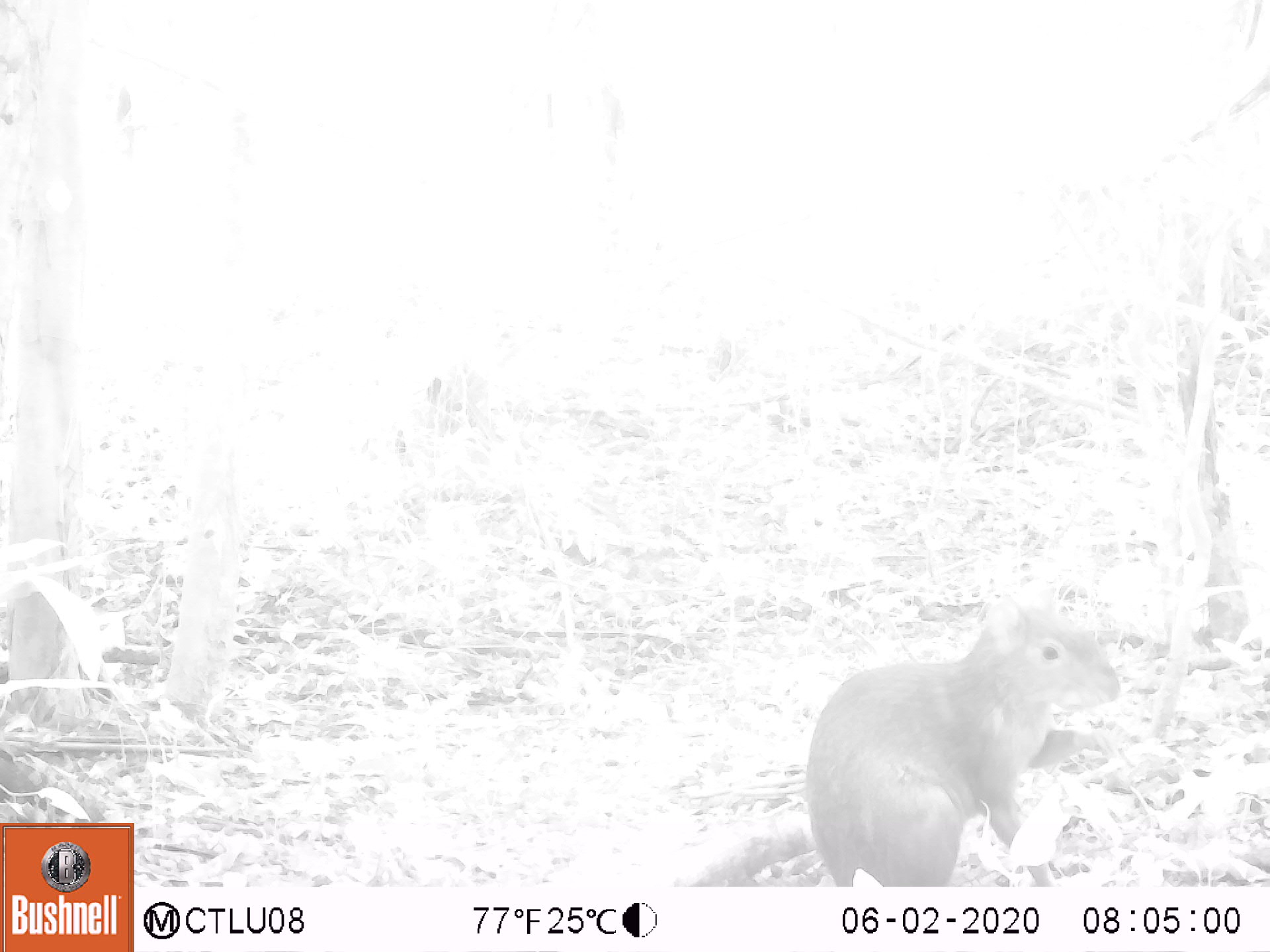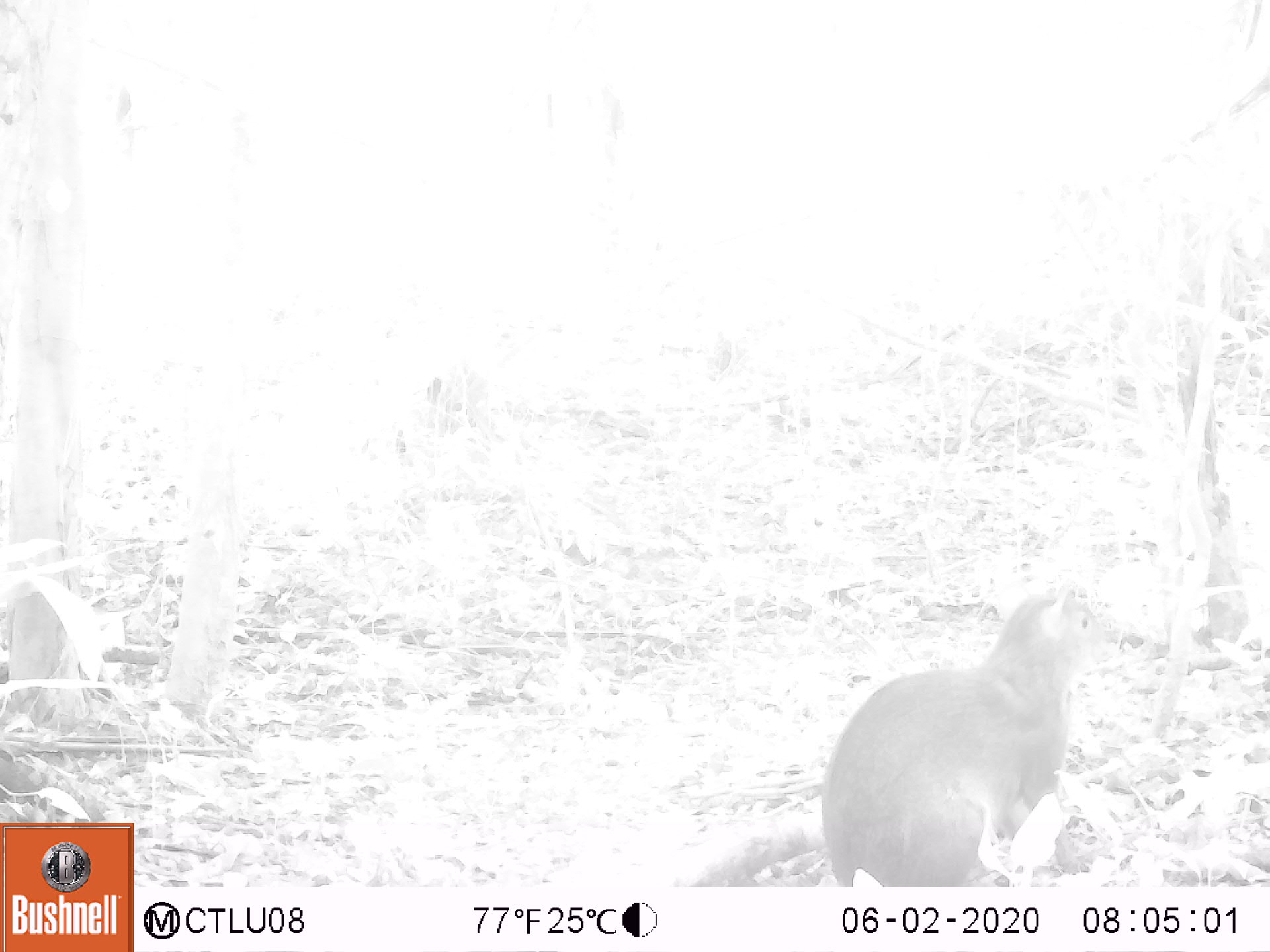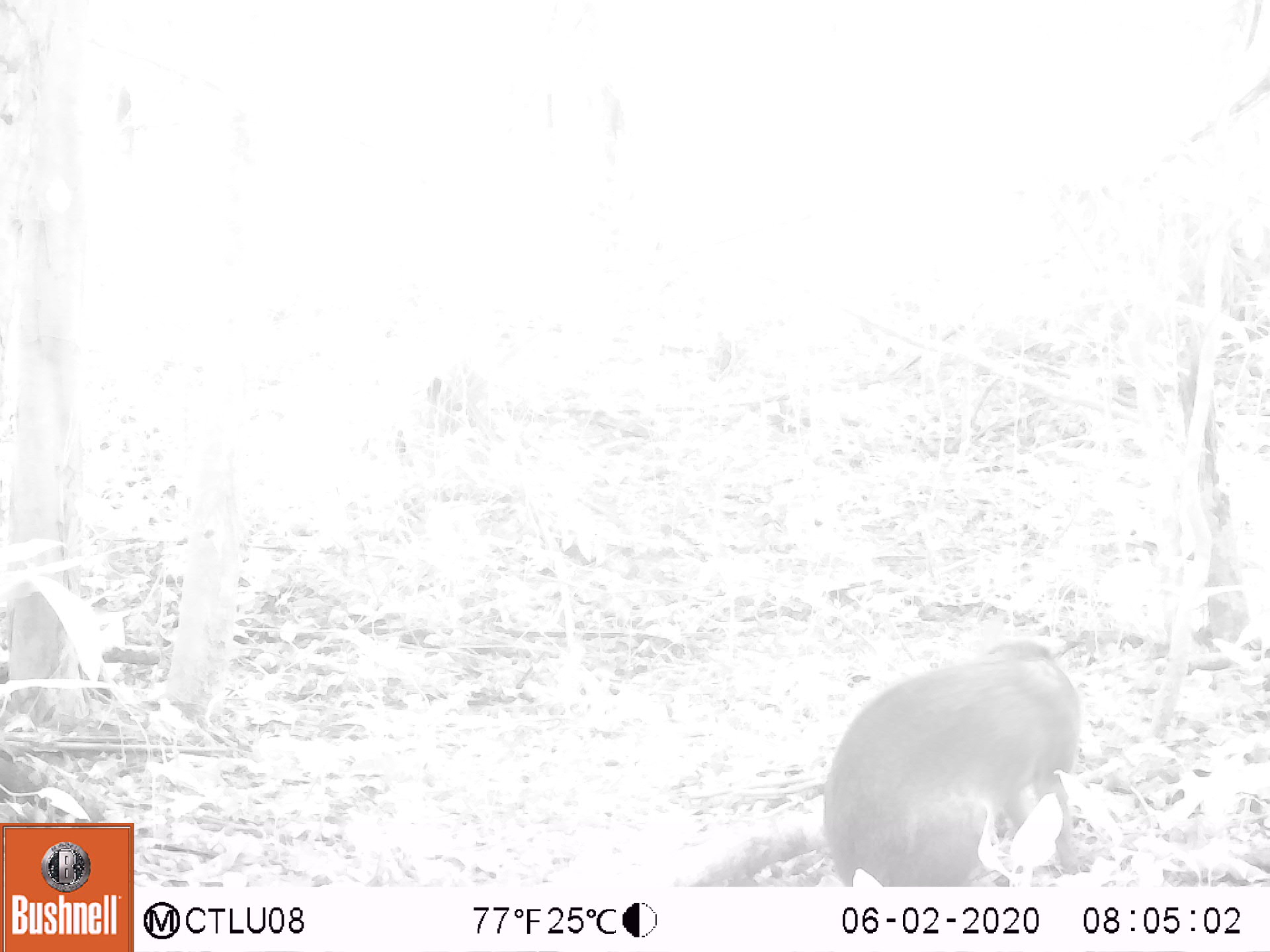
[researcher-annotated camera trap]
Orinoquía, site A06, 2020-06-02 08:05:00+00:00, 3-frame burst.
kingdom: Animalia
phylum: Chordata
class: Mammalia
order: Rodentia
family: Dasyproctidae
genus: Dasyprocta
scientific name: Dasyprocta fuliginosa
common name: black agouti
Black agouti (Dasyprocta fuliginosa).